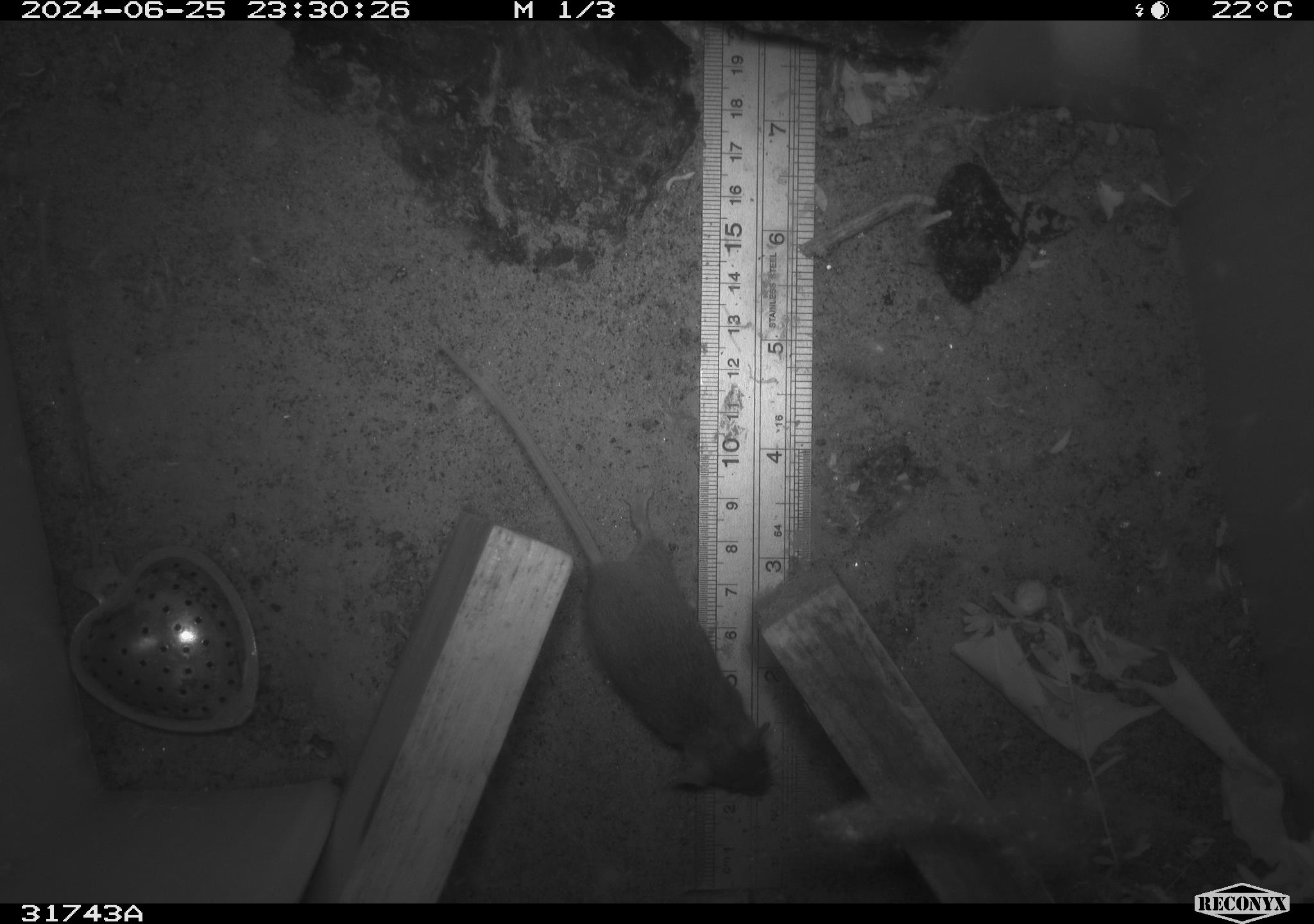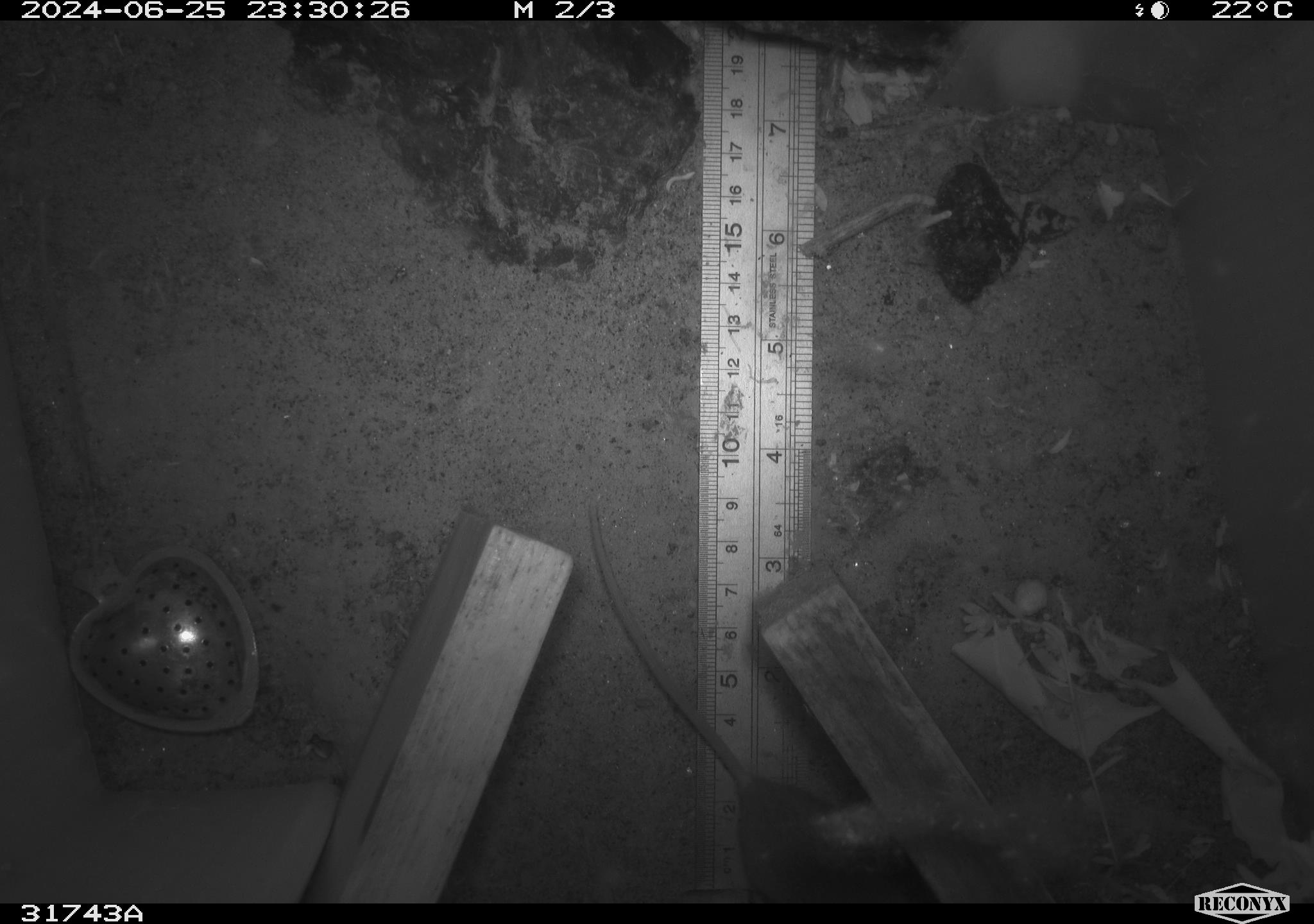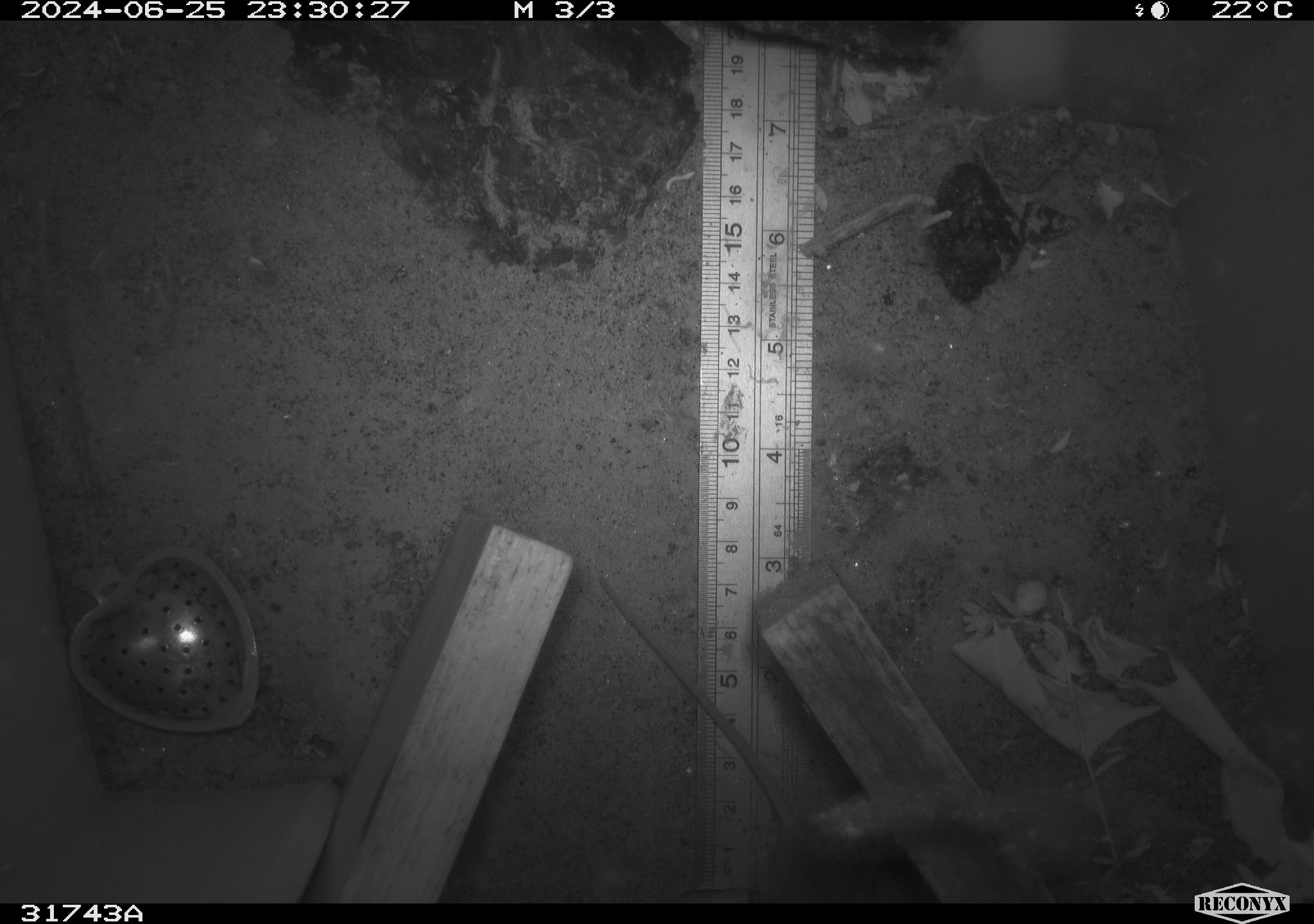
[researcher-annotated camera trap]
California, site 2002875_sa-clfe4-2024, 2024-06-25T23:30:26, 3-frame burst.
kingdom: Animalia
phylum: Chordata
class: Mammalia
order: Rodentia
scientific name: Rodentia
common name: mouse species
Mouse species (Rodentia).